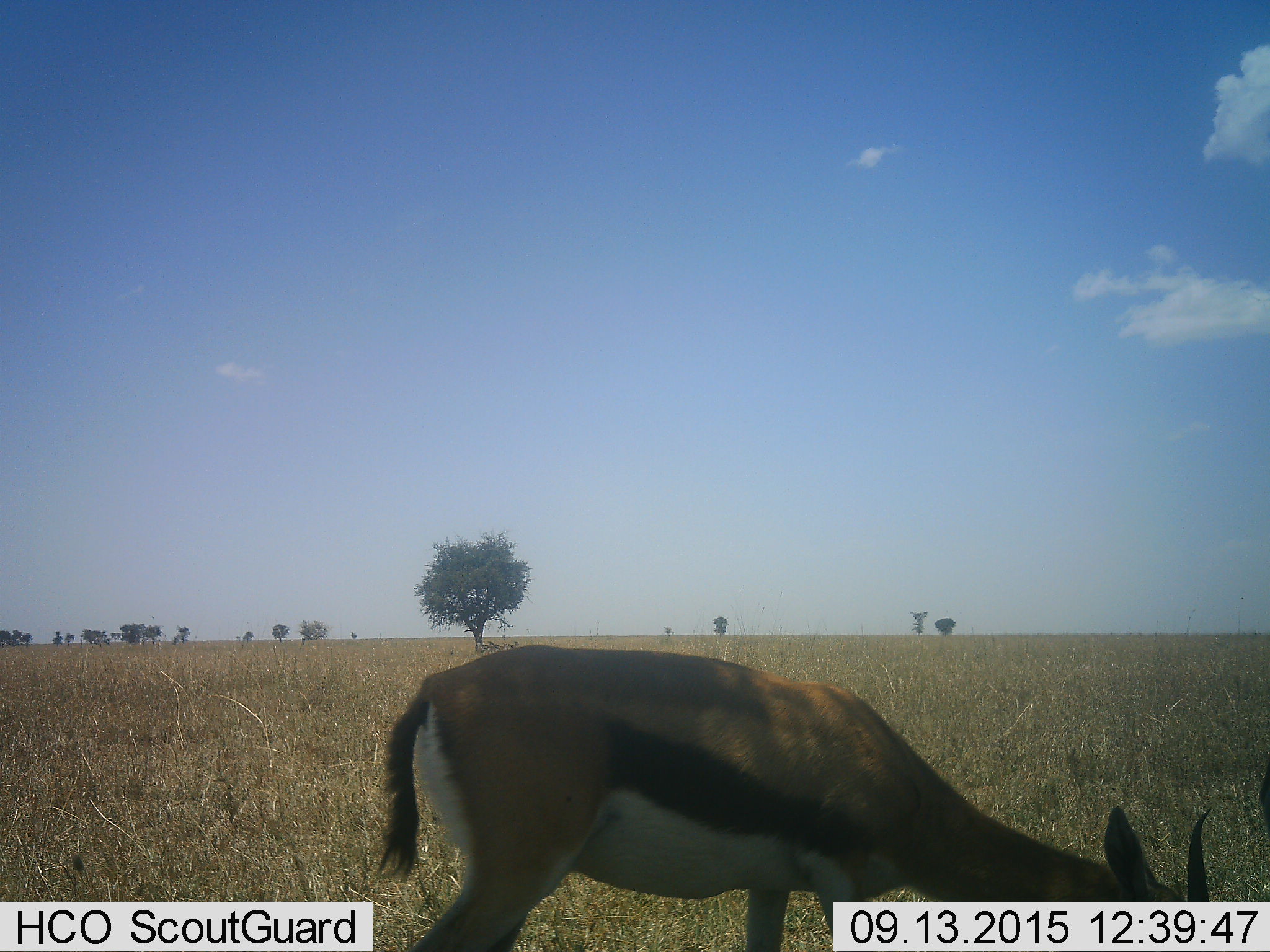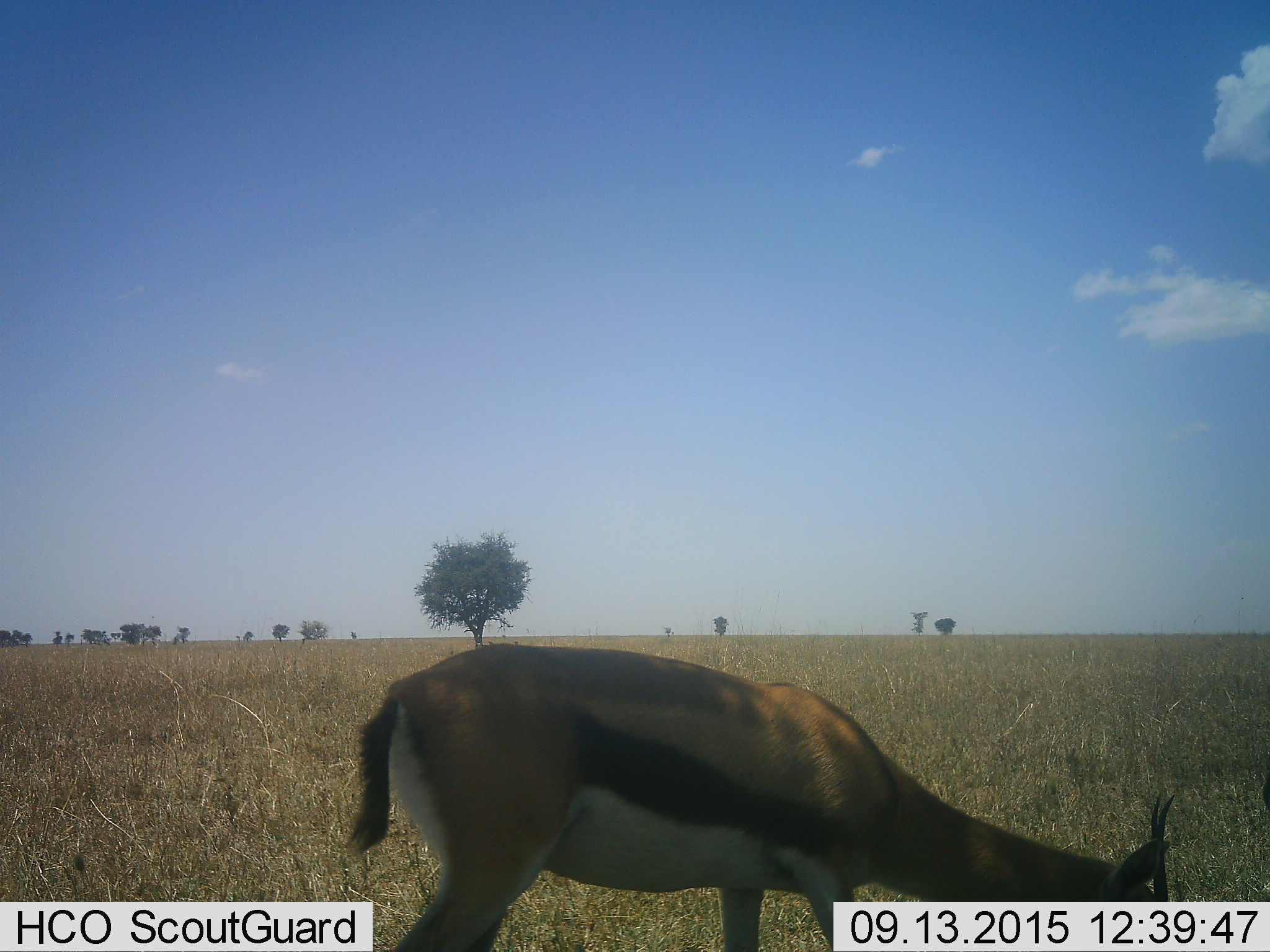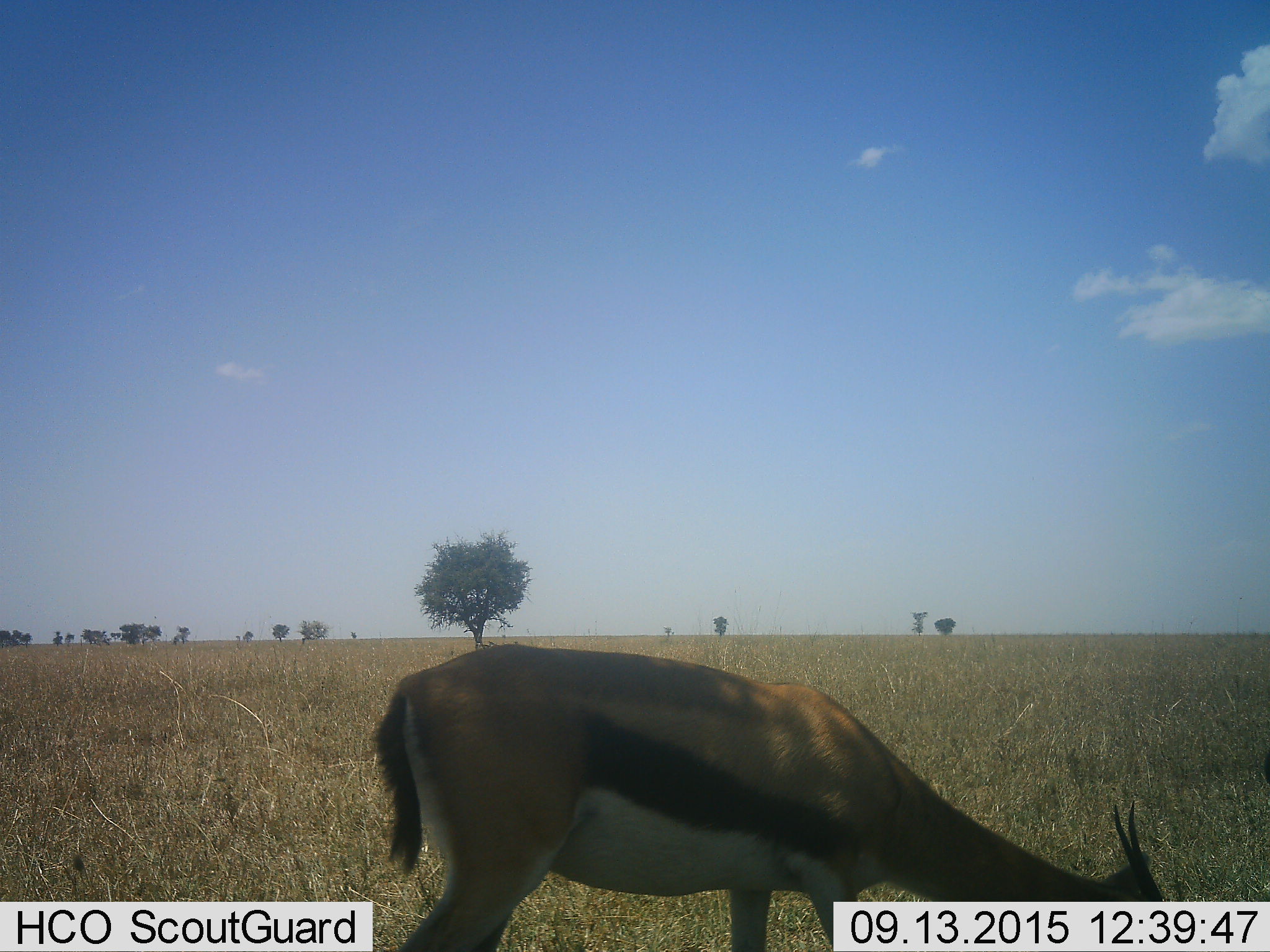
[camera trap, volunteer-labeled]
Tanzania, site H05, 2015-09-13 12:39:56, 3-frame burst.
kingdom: Animalia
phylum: Chordata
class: Mammalia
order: Artiodactyla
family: Bovidae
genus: Eudorcas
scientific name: Eudorcas thomsonii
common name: thomson's gazelle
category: gazellethomsons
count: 1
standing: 0%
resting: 10%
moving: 0%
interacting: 0%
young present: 0%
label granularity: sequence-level